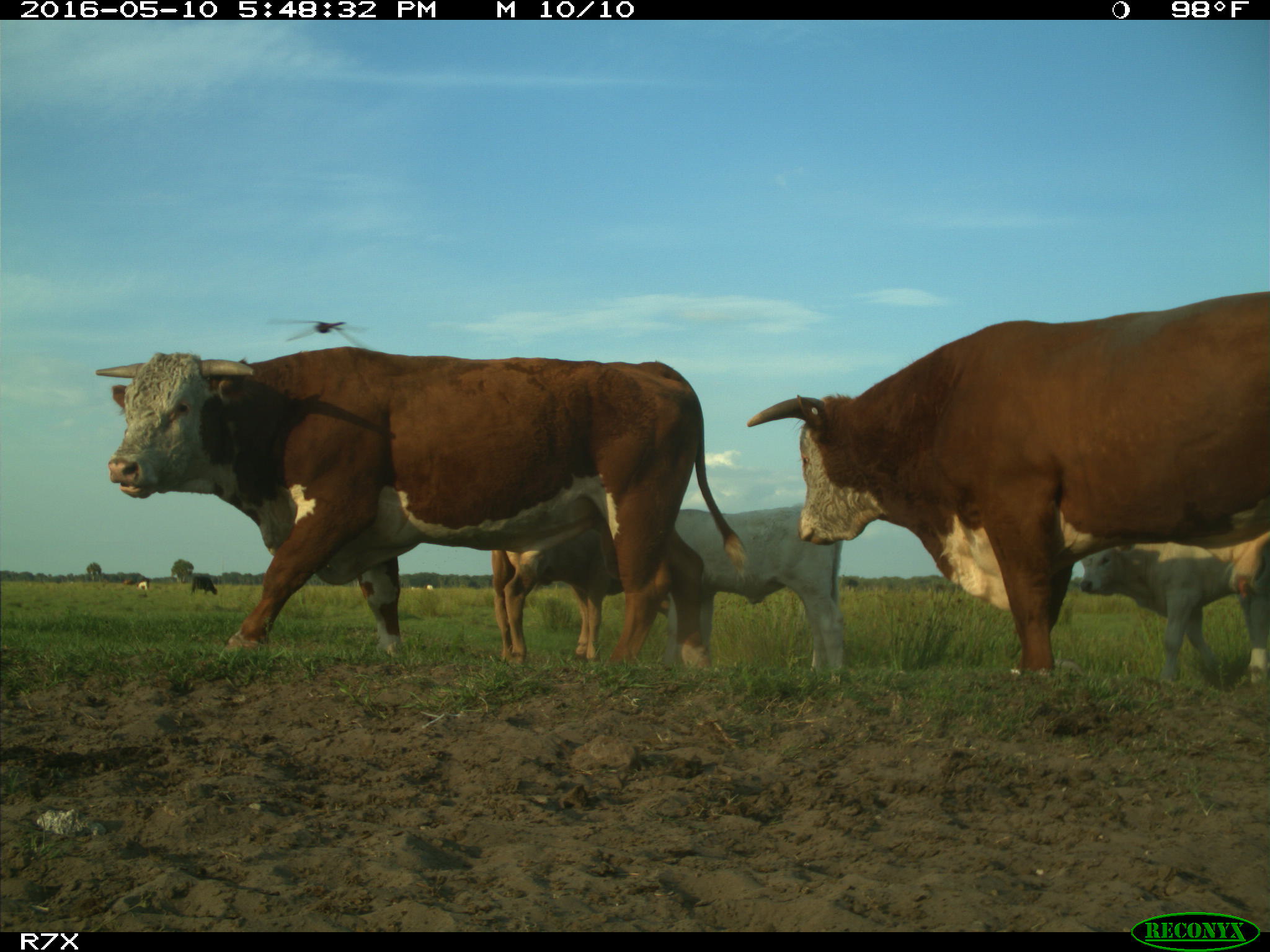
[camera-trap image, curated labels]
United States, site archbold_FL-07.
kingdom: Animalia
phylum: Chordata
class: Mammalia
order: Artiodactyla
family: Bovidae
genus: Bos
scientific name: Bos taurus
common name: domestic cow